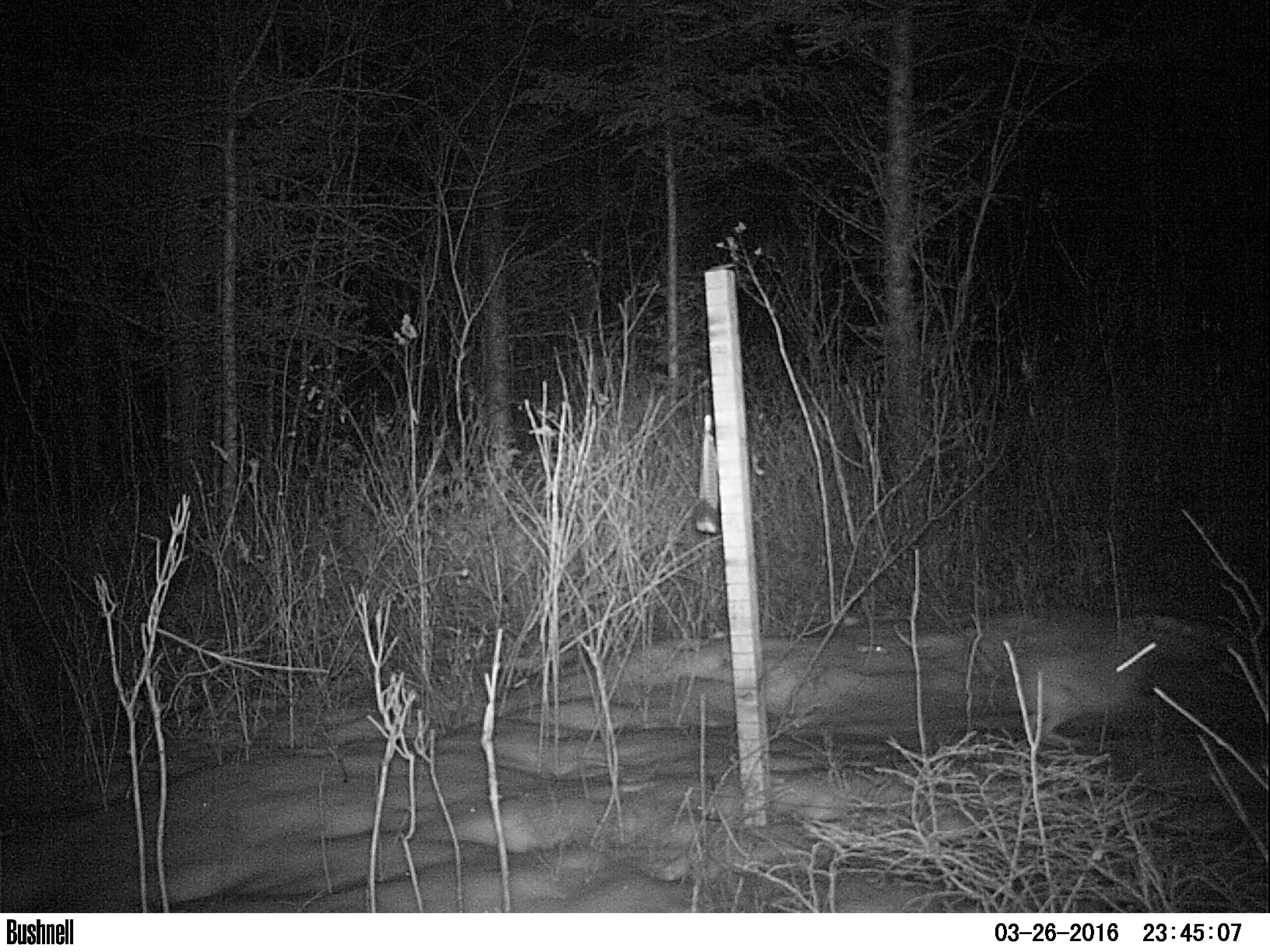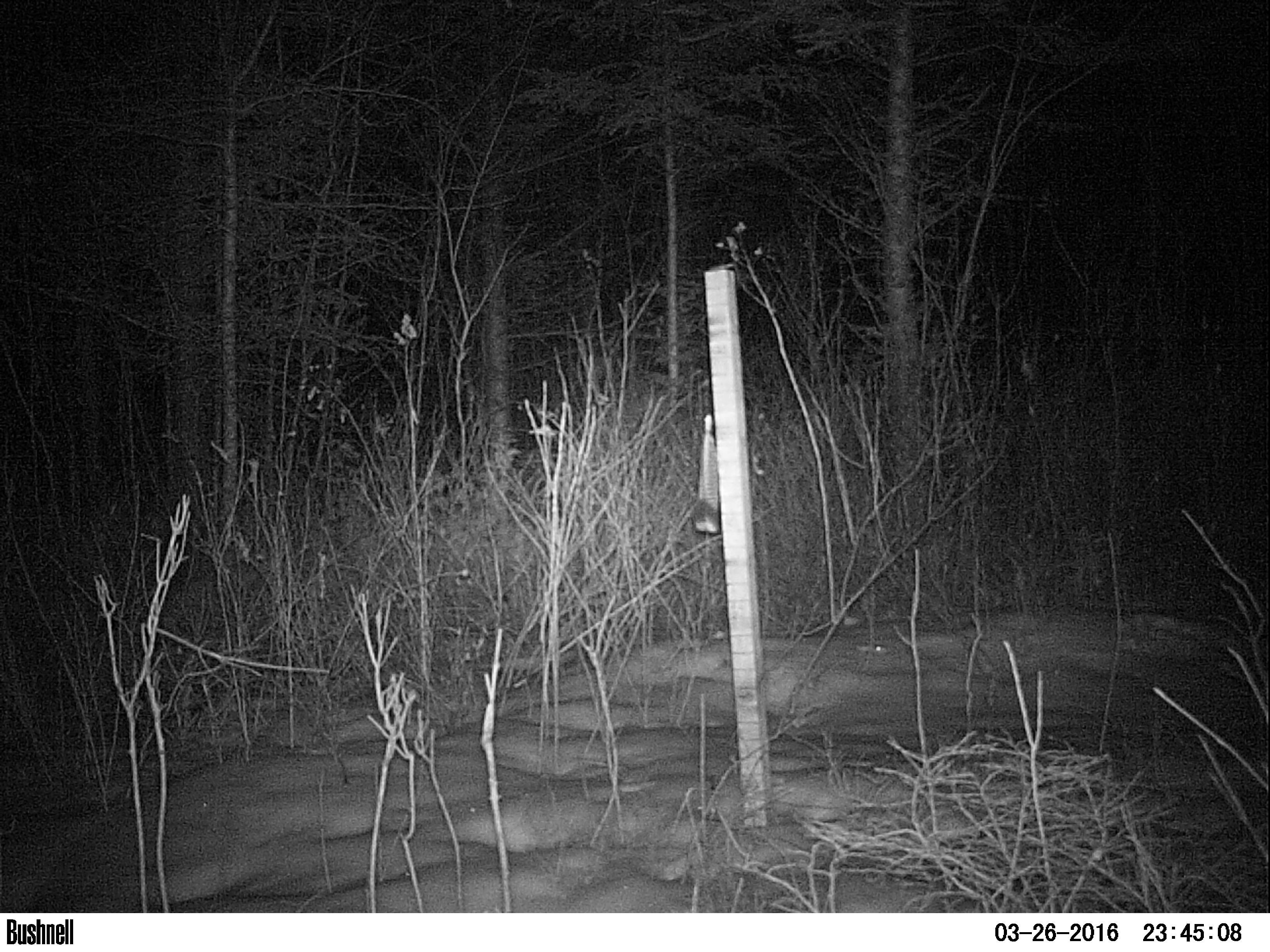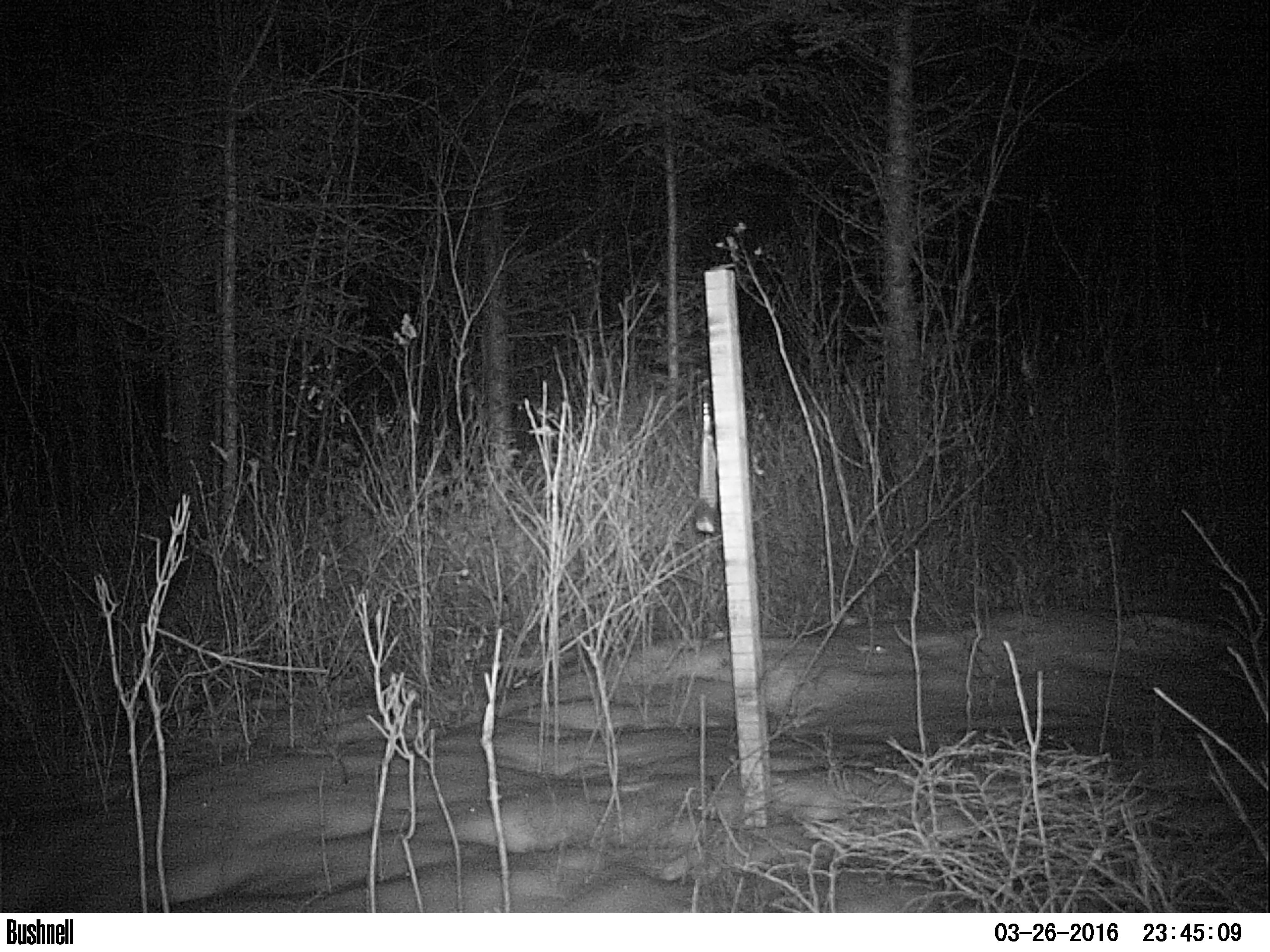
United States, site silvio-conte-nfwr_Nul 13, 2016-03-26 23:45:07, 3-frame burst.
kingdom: Animalia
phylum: Chordata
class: Mammalia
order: Lagomorpha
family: Leporidae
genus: Lepus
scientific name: Lepus americanus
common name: snowshoe hare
Snowshoe hare (Lepus americanus).